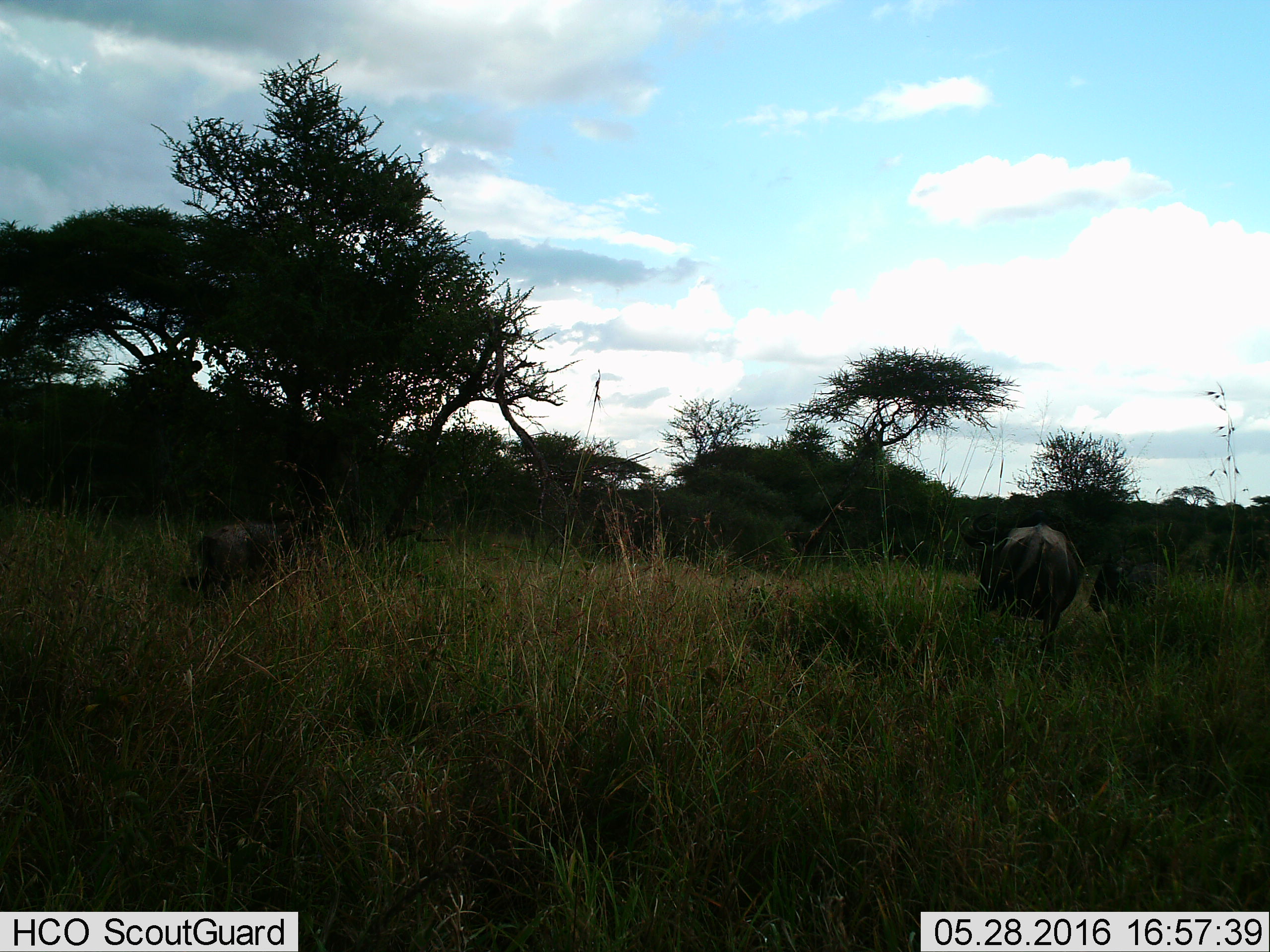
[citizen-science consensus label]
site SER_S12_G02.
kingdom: Animalia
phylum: Chordata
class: Mammalia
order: Artiodactyla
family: Bovidae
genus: Connochaetes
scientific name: Connochaetes taurinus taurinus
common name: blue wildebeest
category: wildebeestblue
Wildebeestblue (blue wildebeest) (Connochaetes taurinus taurinus), count 3. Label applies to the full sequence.